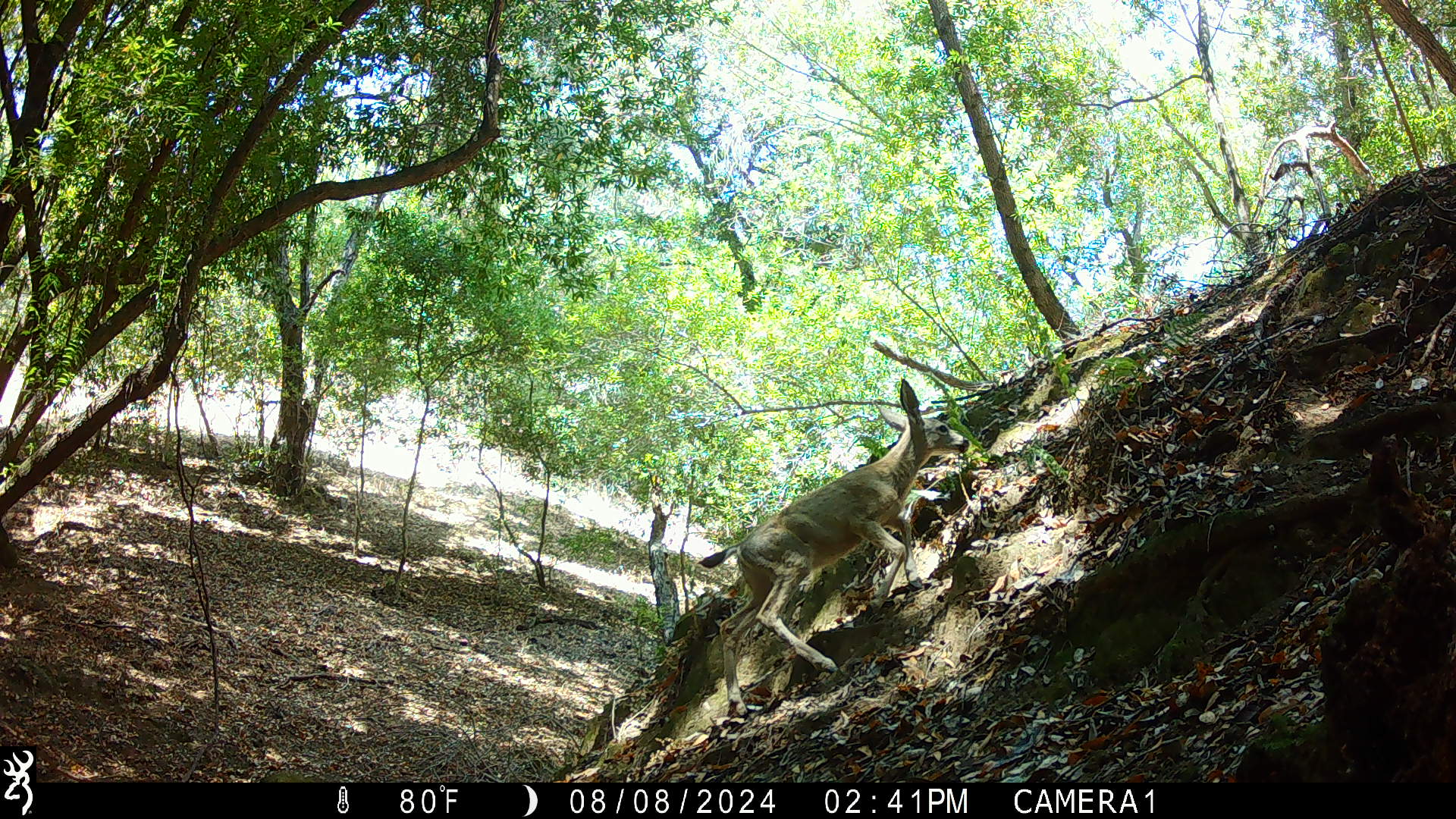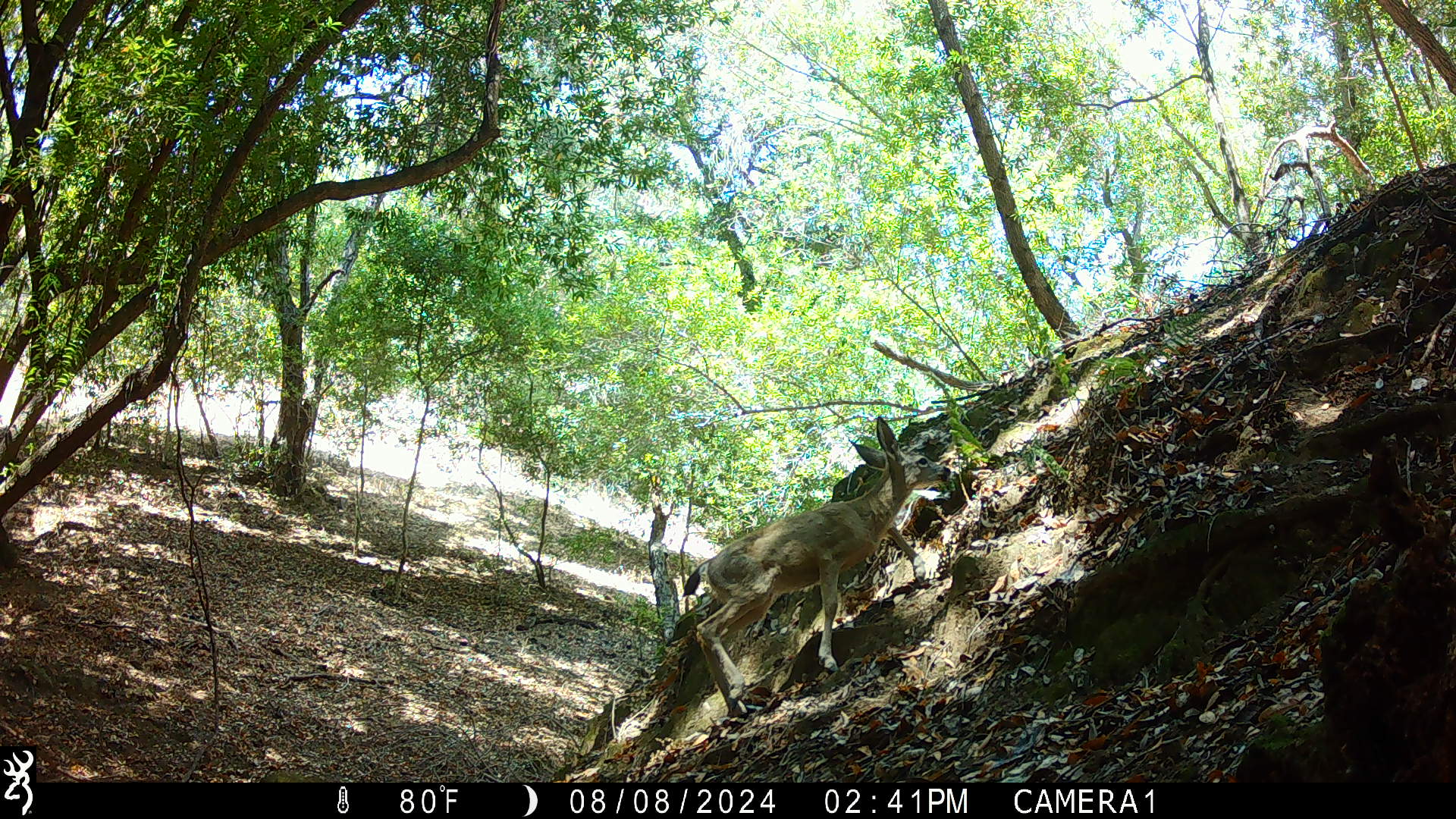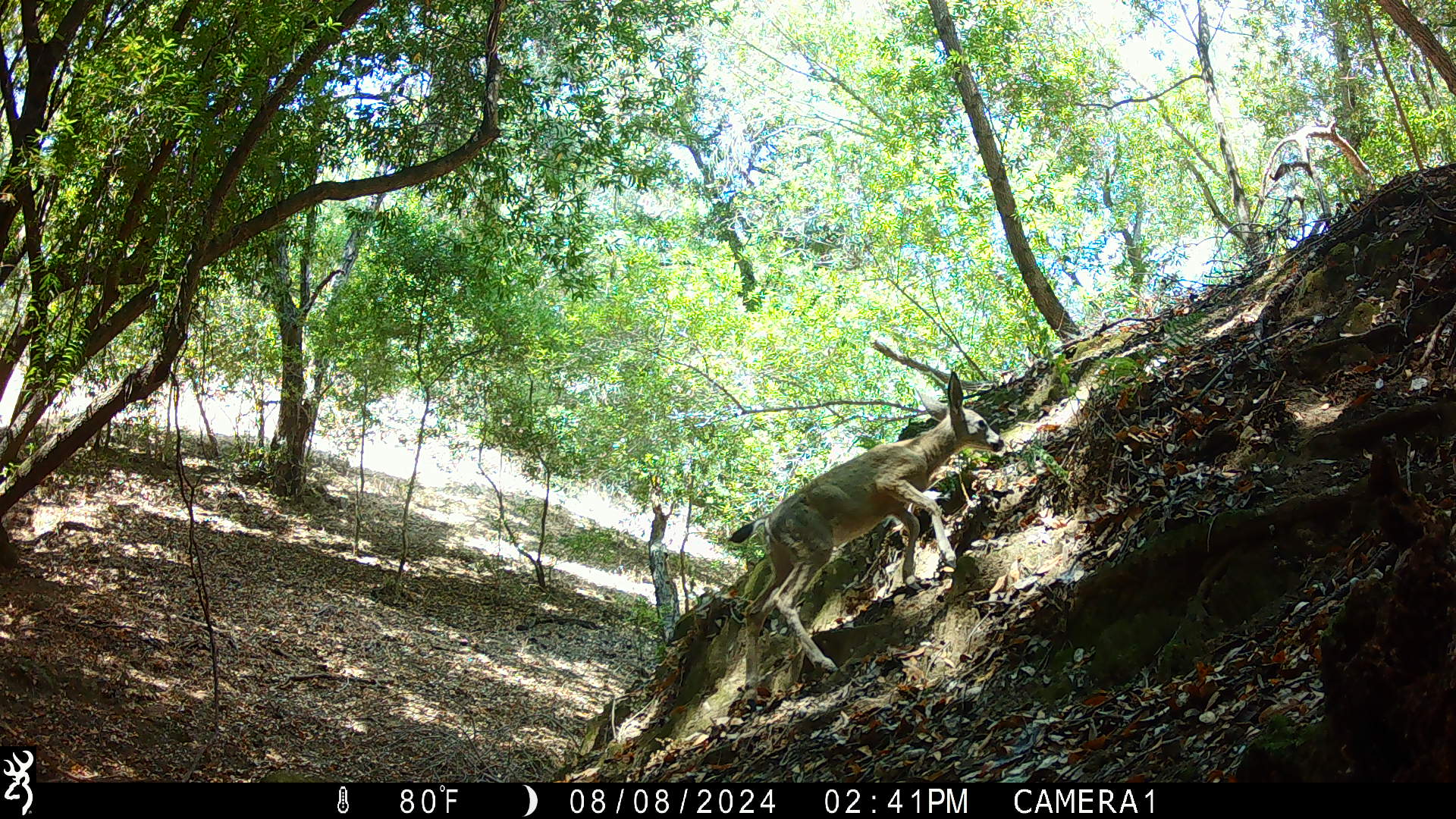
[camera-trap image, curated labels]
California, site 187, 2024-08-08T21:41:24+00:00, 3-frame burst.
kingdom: Animalia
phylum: Chordata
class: Mammalia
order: Artiodactyla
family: Cervidae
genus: Odocoileus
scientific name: Odocoileus hemionus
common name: mule deer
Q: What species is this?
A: Mule deer (Odocoileus hemionus).